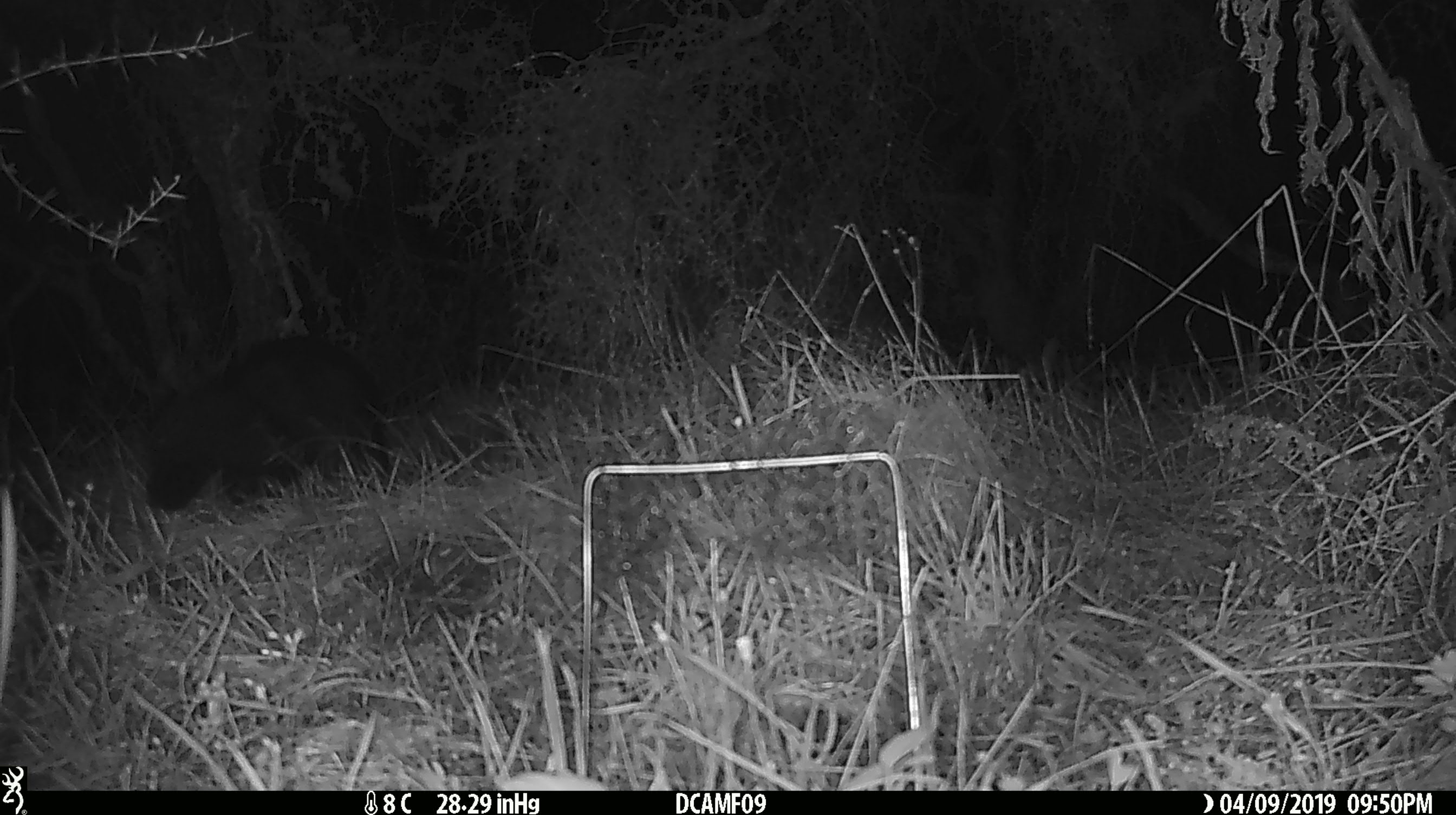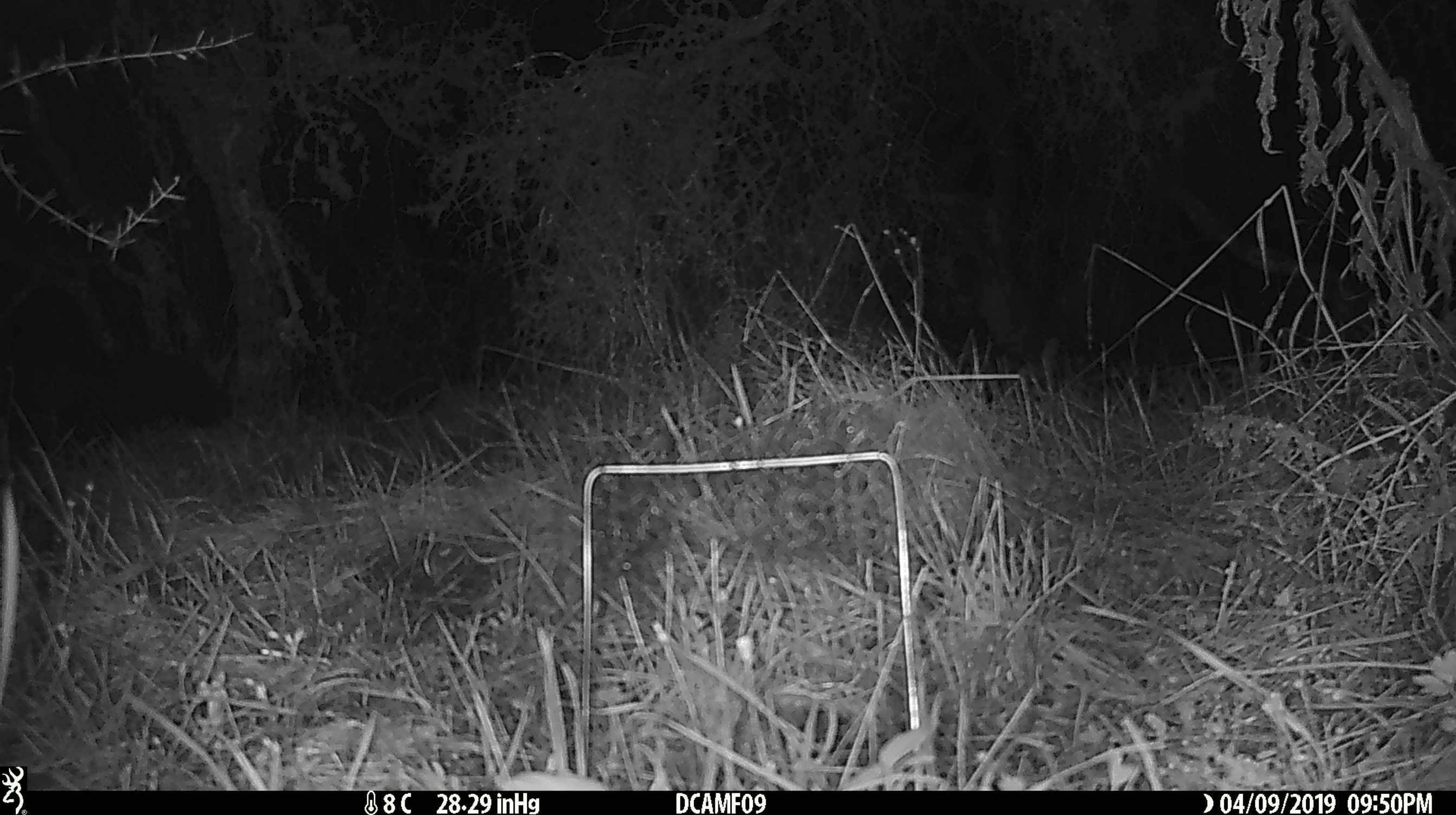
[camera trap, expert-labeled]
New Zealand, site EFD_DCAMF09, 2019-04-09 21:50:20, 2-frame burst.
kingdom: Animalia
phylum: Chordata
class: Mammalia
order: Diprotodontia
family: Phalangeridae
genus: Trichosurus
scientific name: Trichosurus vulpecula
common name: common brushtail possum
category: possum